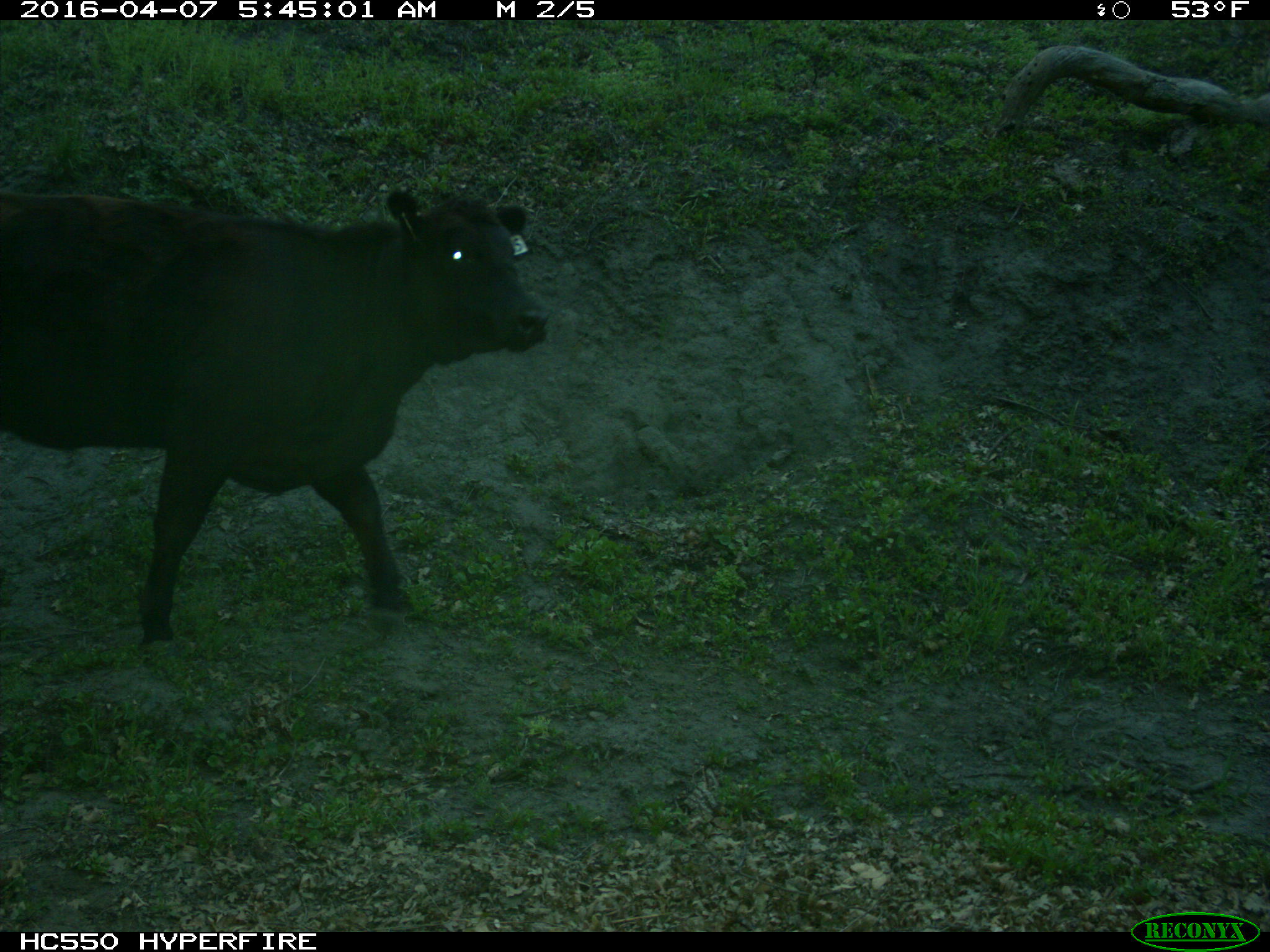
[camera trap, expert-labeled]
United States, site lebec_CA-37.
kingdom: Animalia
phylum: Chordata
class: Mammalia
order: Artiodactyla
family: Bovidae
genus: Bos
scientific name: Bos taurus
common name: domestic cow